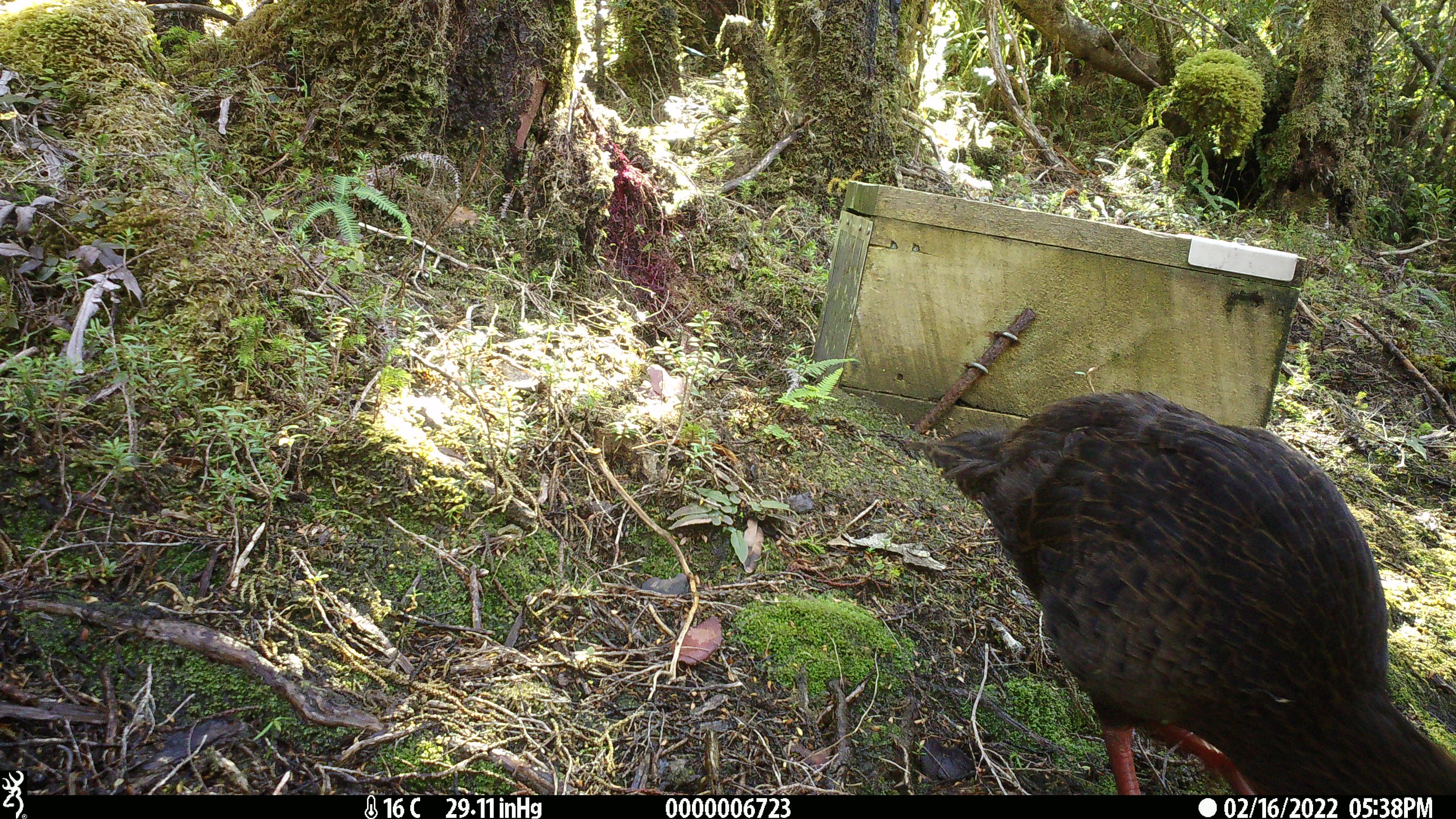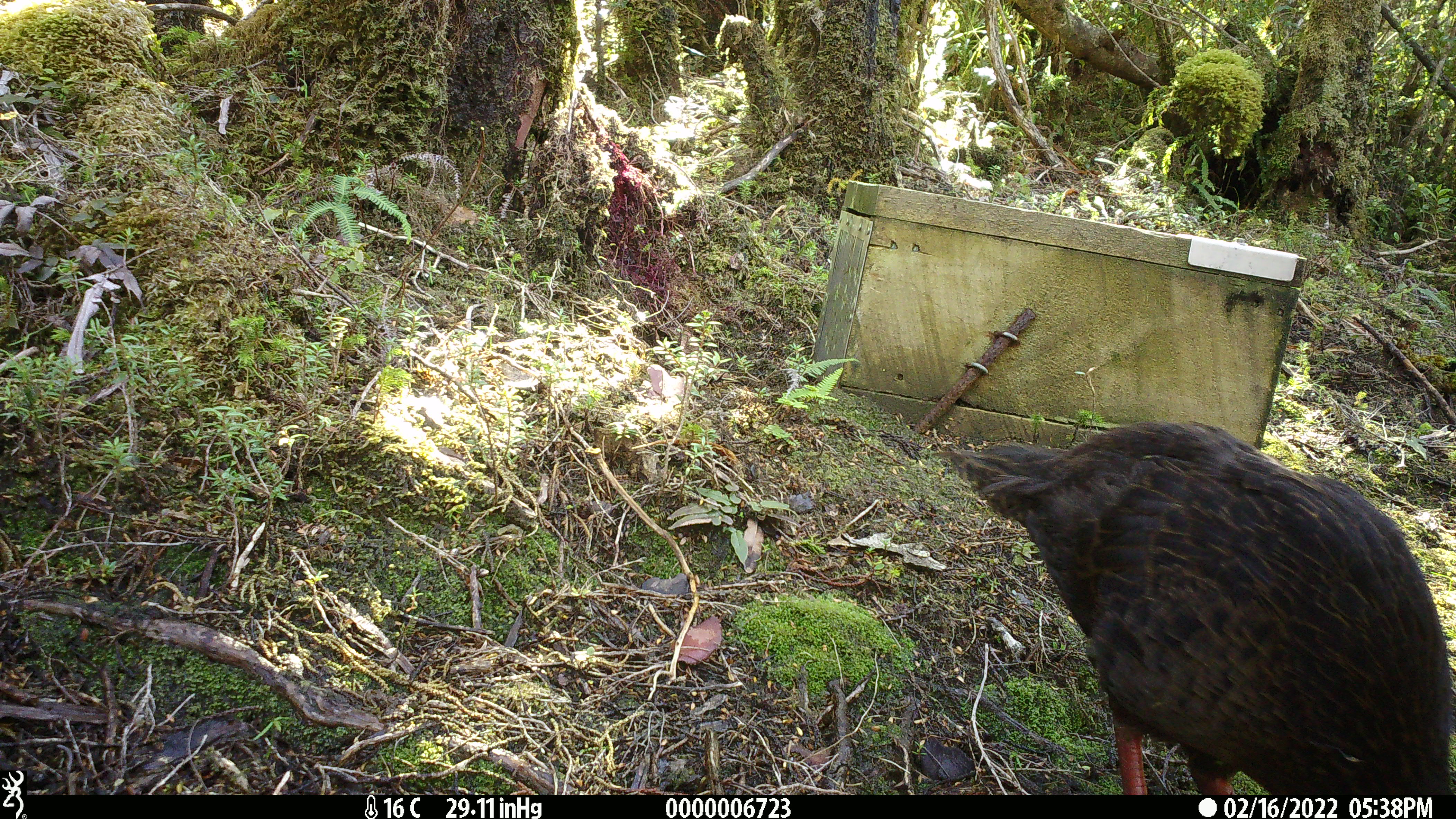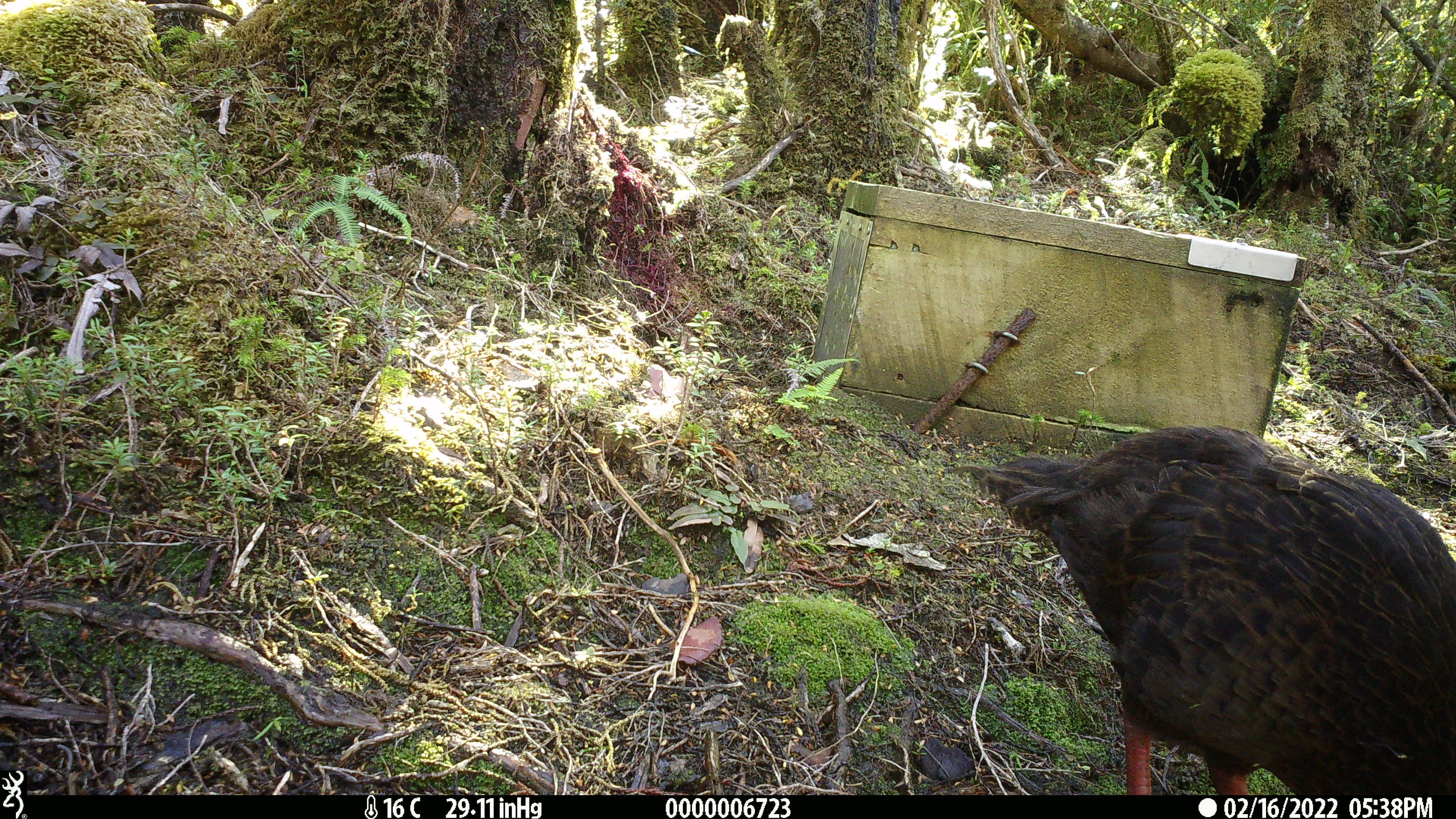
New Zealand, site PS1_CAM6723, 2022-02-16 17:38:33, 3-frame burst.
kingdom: Animalia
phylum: Chordata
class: Aves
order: Gruiformes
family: Rallidae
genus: Gallirallus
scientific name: Gallirallus australis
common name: weka